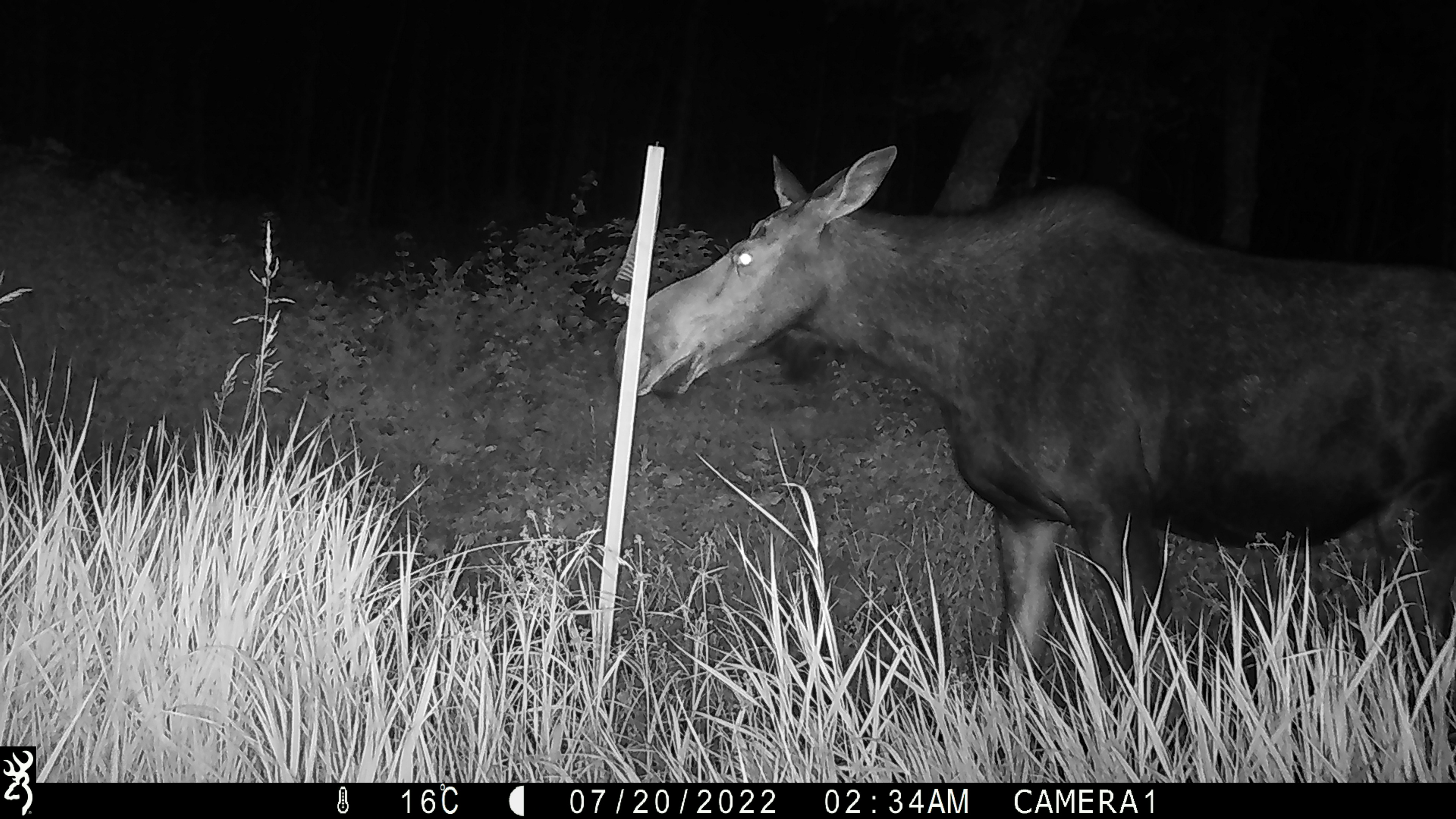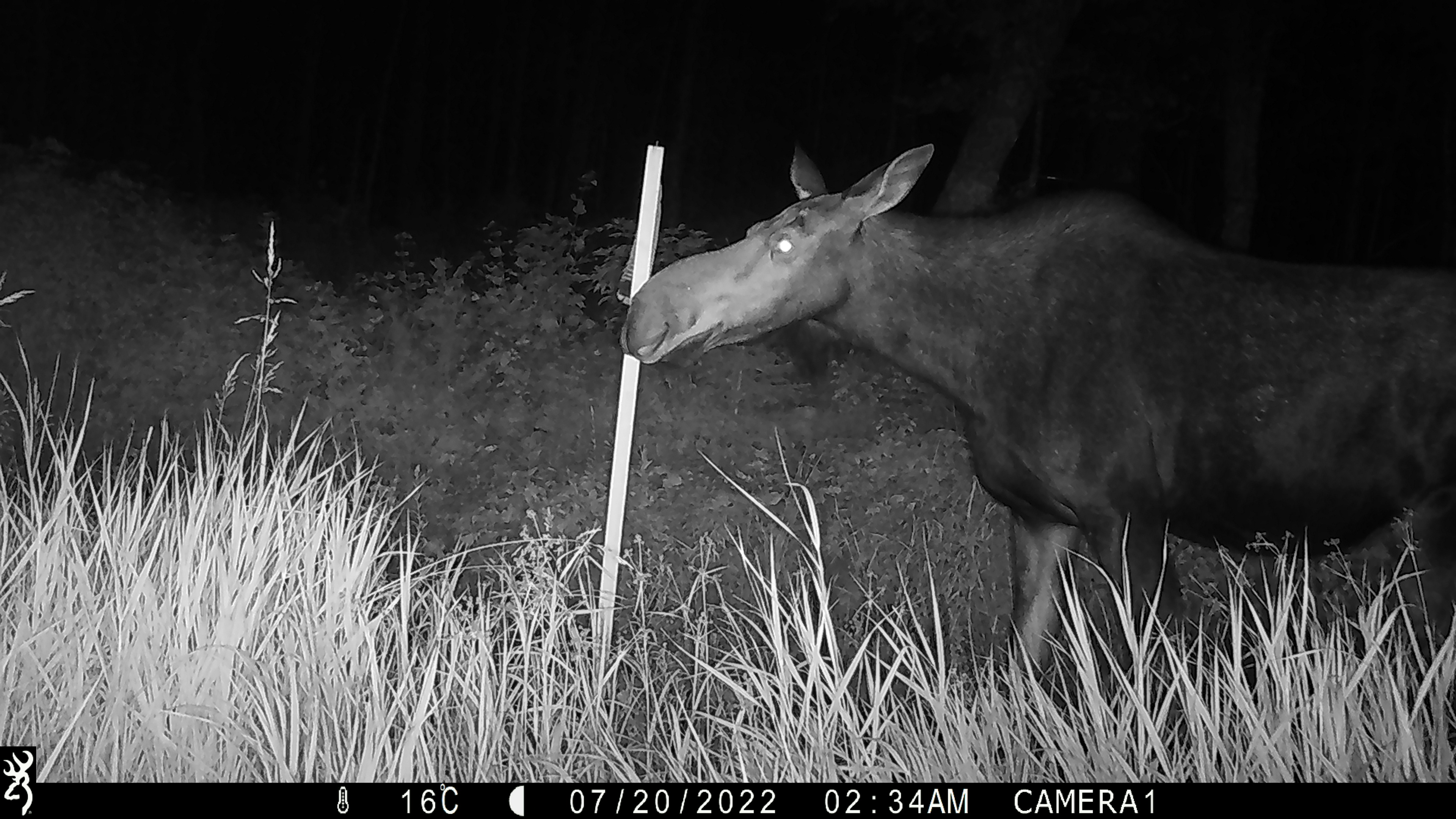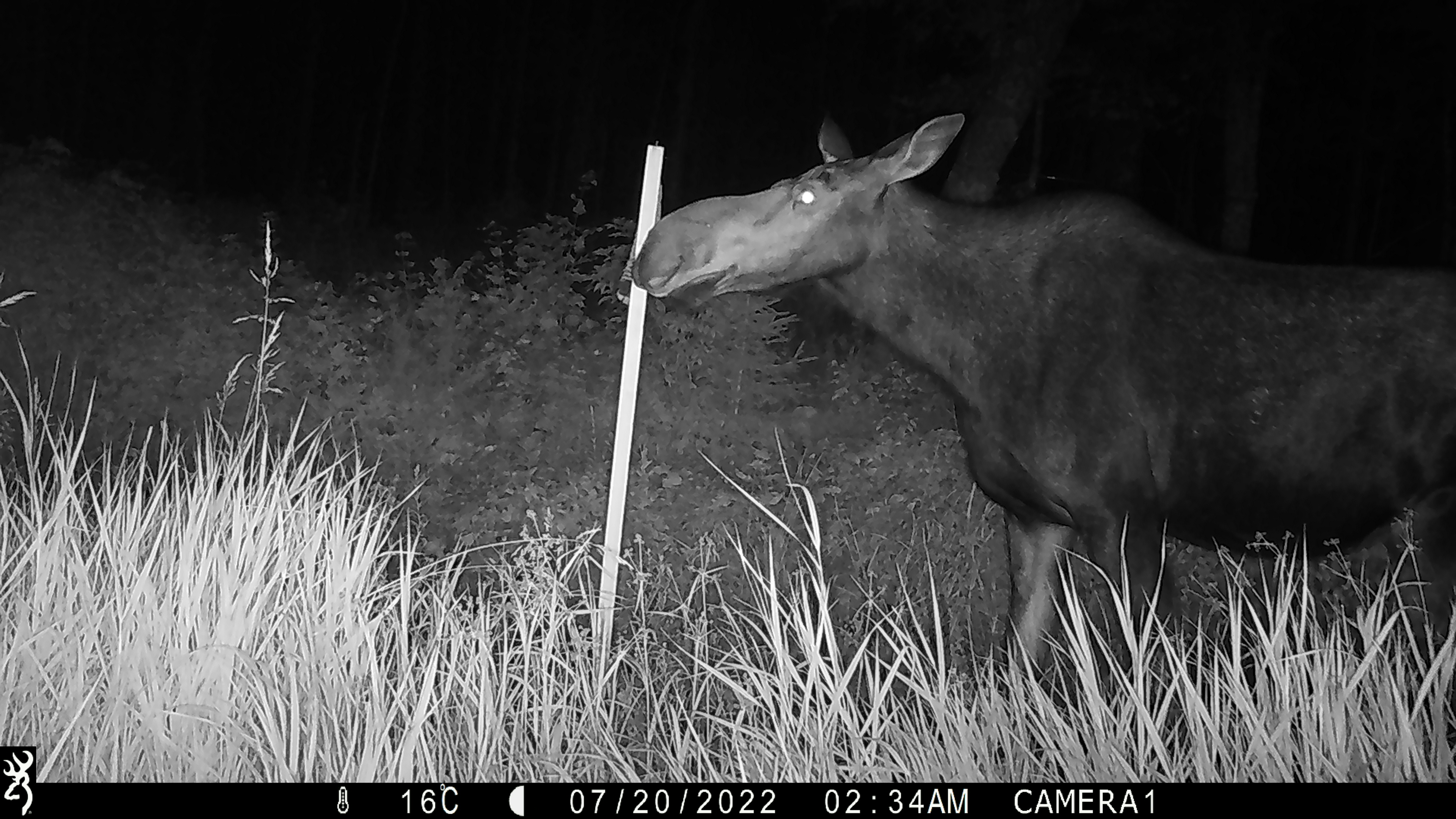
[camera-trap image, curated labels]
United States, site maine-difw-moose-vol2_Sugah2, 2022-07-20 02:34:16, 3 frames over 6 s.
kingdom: Animalia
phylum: Chordata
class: Mammalia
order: Artiodactyla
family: Cervidae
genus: Alces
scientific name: Alces alces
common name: moose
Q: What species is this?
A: Moose (Alces alces).